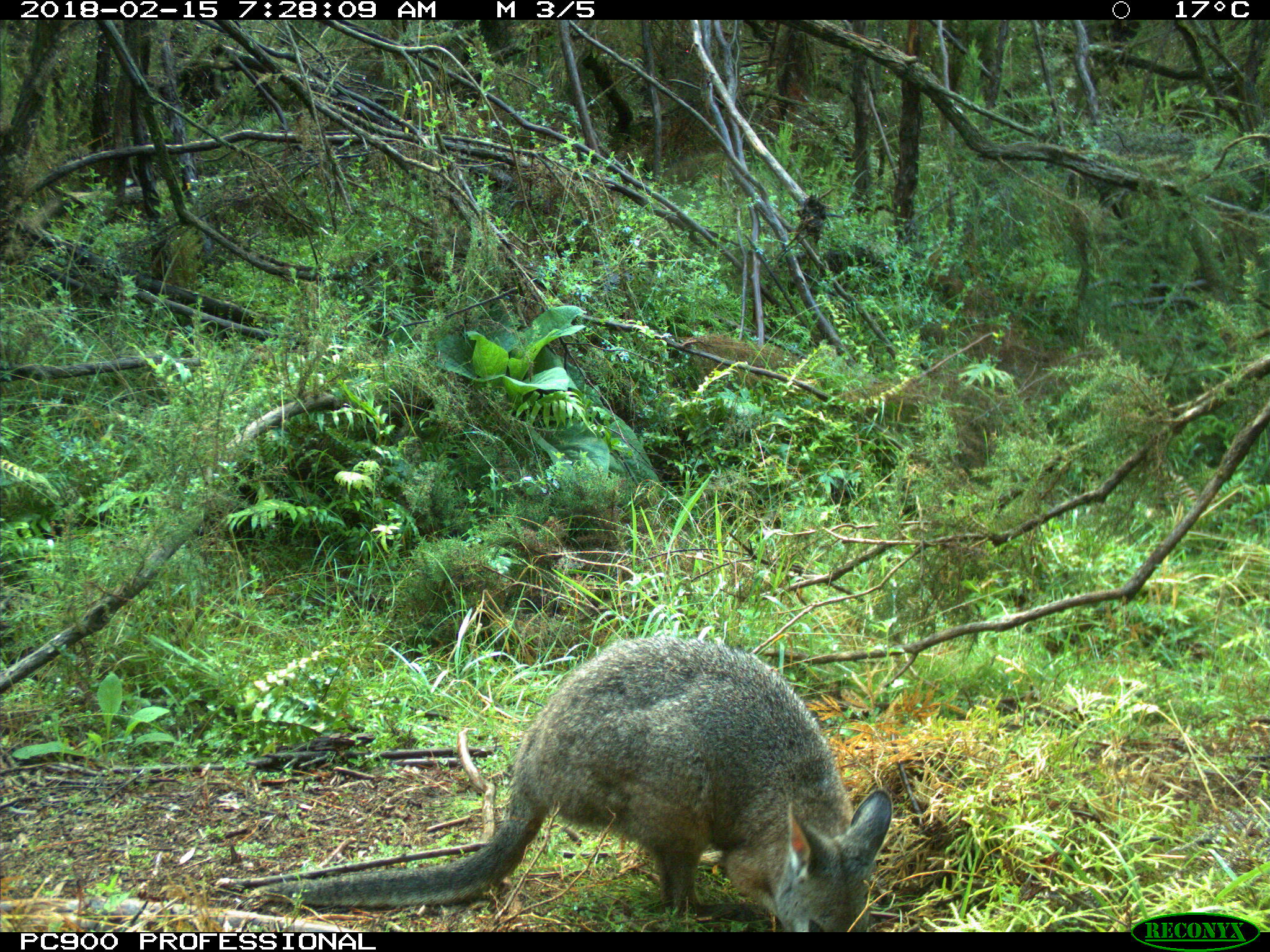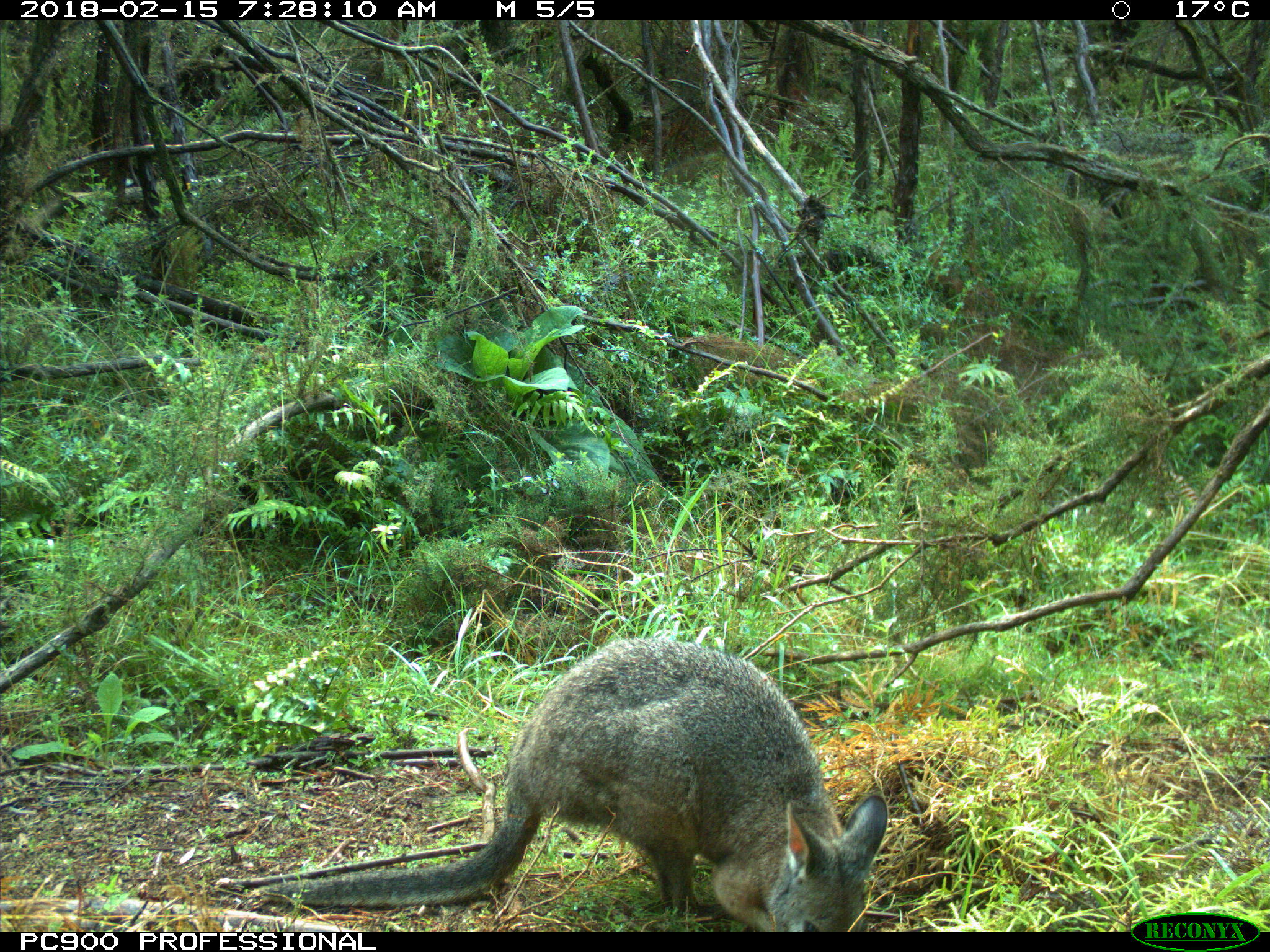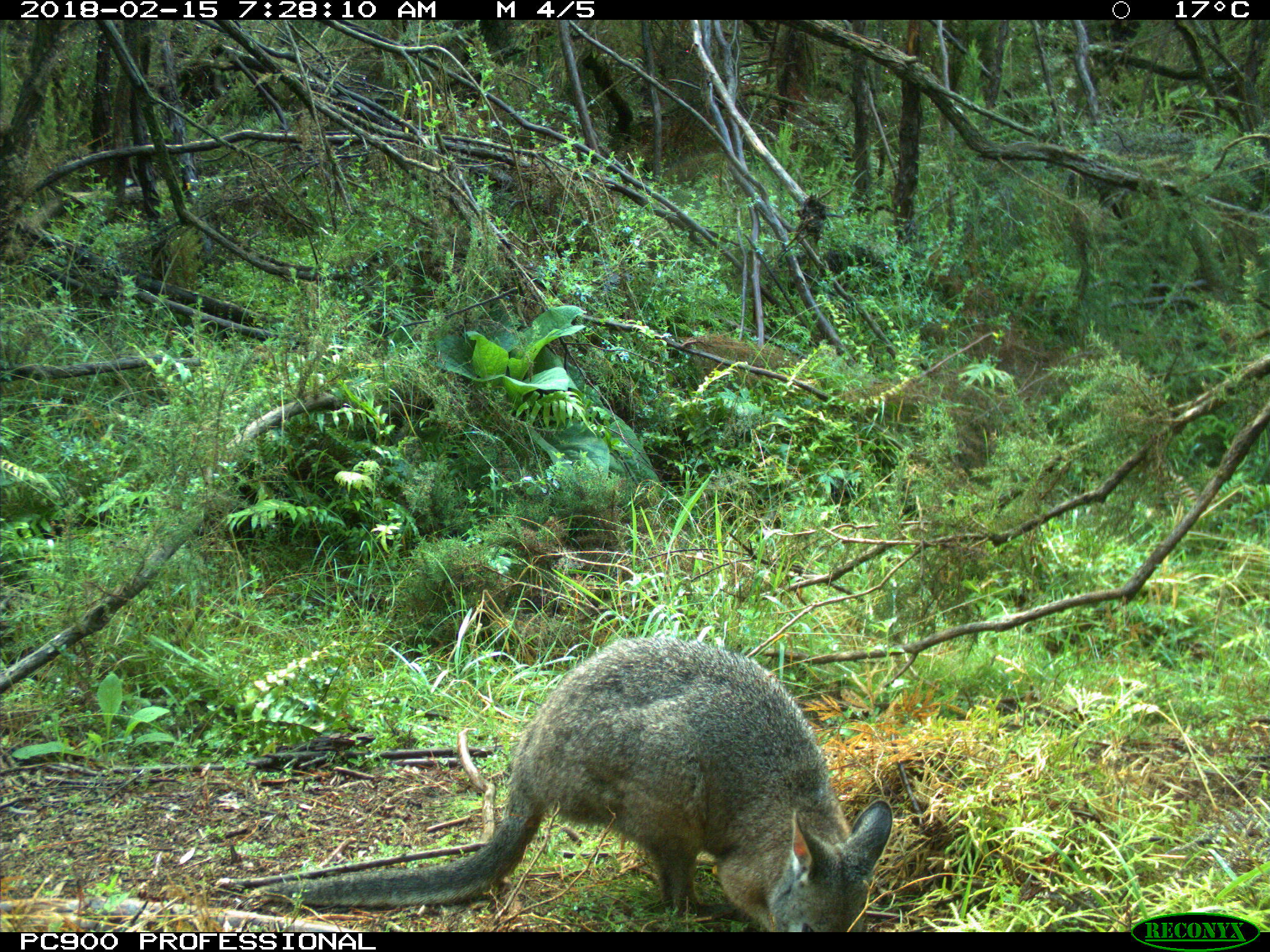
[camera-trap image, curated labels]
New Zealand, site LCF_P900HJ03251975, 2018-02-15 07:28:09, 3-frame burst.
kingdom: Animalia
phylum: Chordata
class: Mammalia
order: Diprotodontia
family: Macropodidae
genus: Notamacropus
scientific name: Notamacropus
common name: wallaby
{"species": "wallaby (Notamacropus)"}